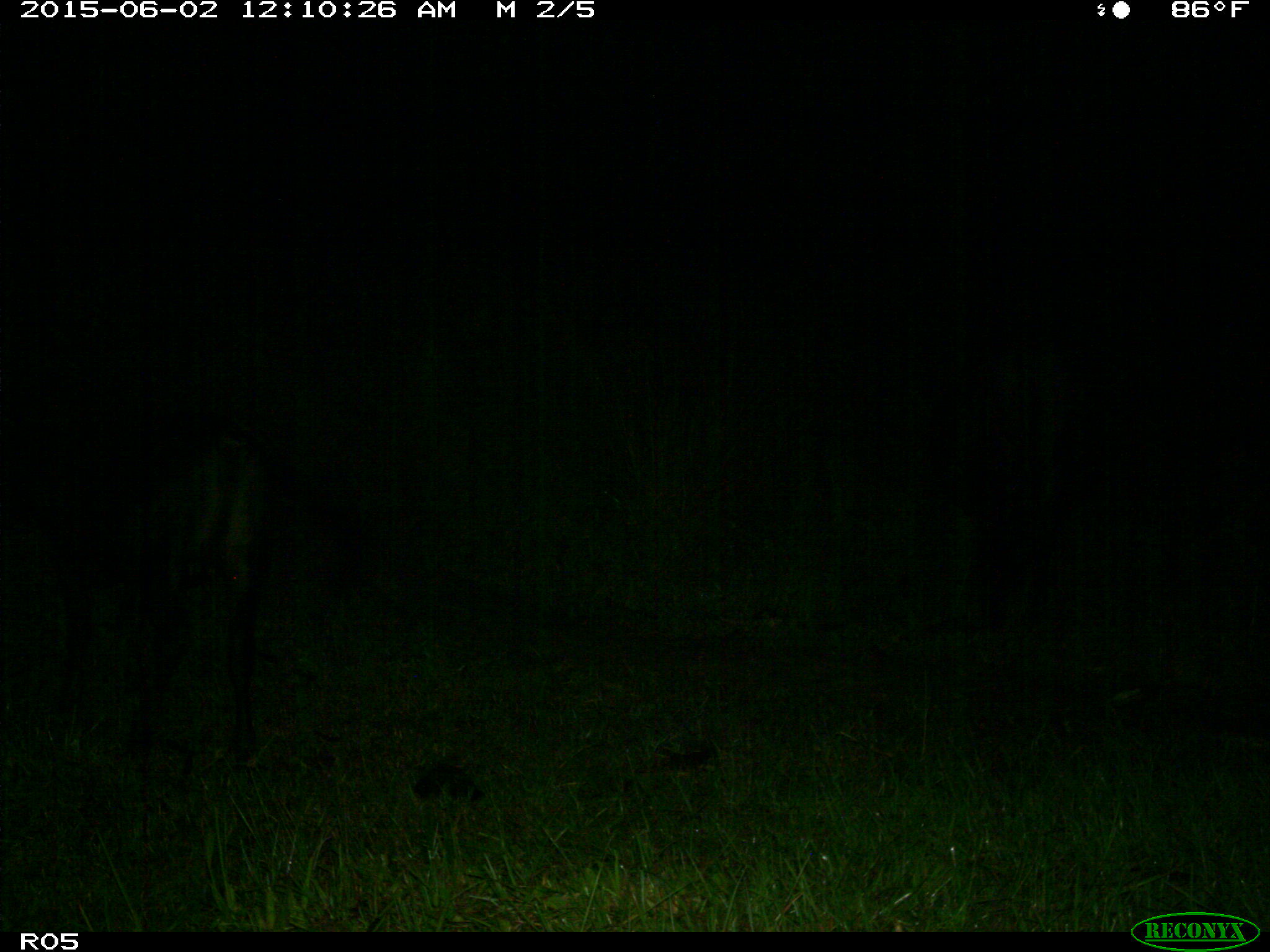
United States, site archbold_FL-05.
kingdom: Animalia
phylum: Chordata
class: Mammalia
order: Artiodactyla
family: Bovidae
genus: Bos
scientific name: Bos taurus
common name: domestic cow